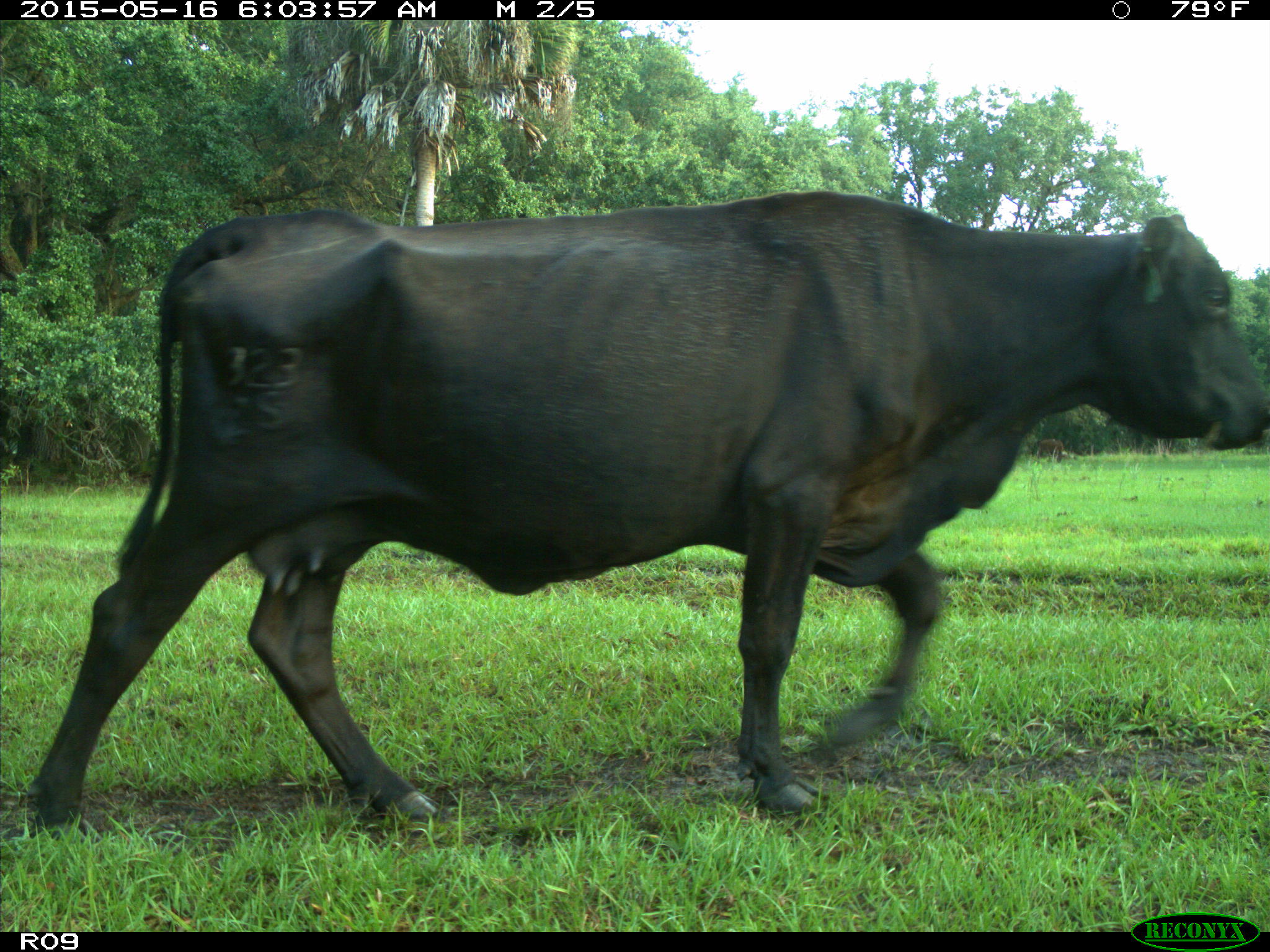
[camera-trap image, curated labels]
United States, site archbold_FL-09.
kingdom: Animalia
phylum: Chordata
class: Mammalia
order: Artiodactyla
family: Bovidae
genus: Bos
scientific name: Bos taurus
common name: domestic cow